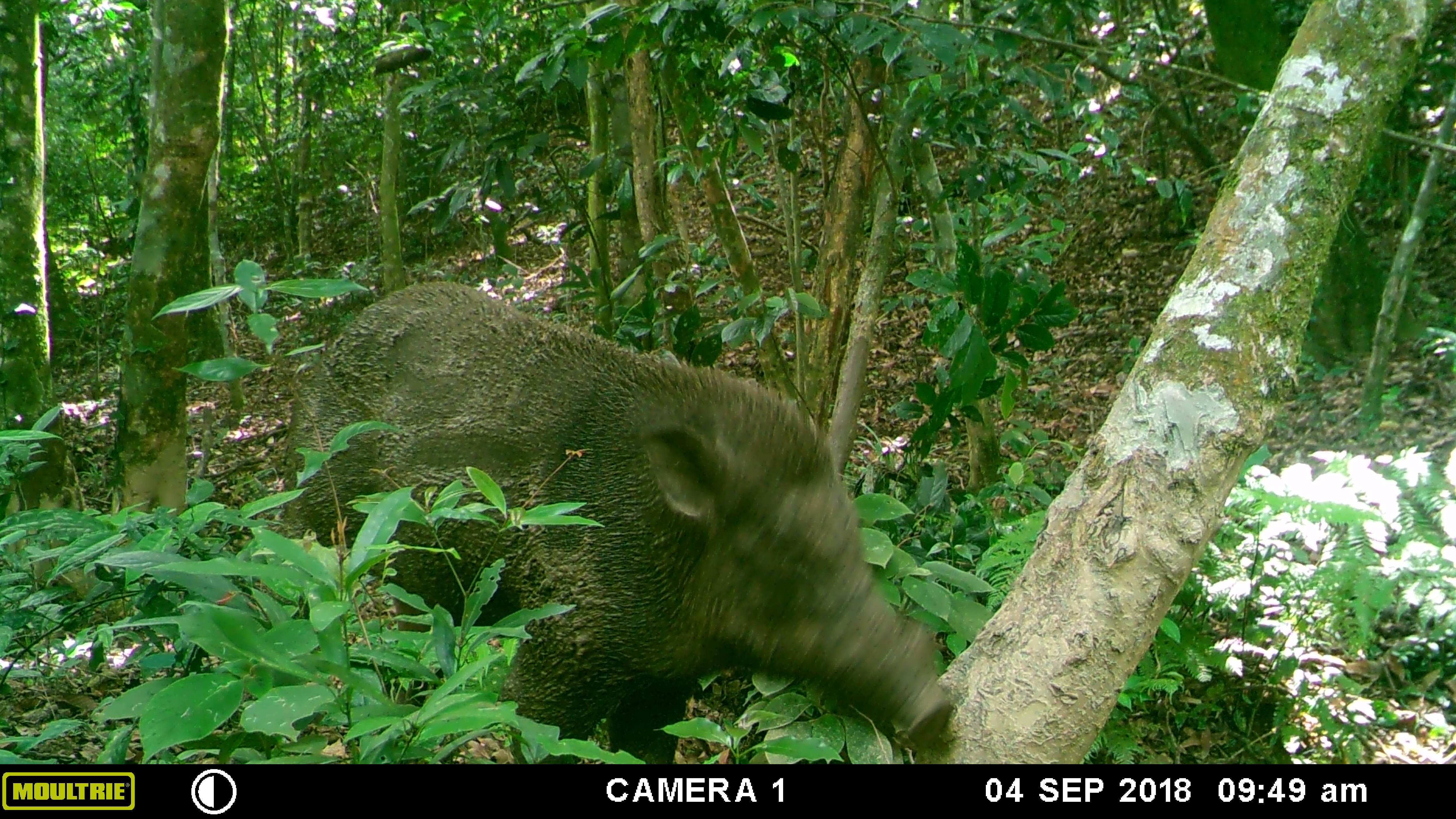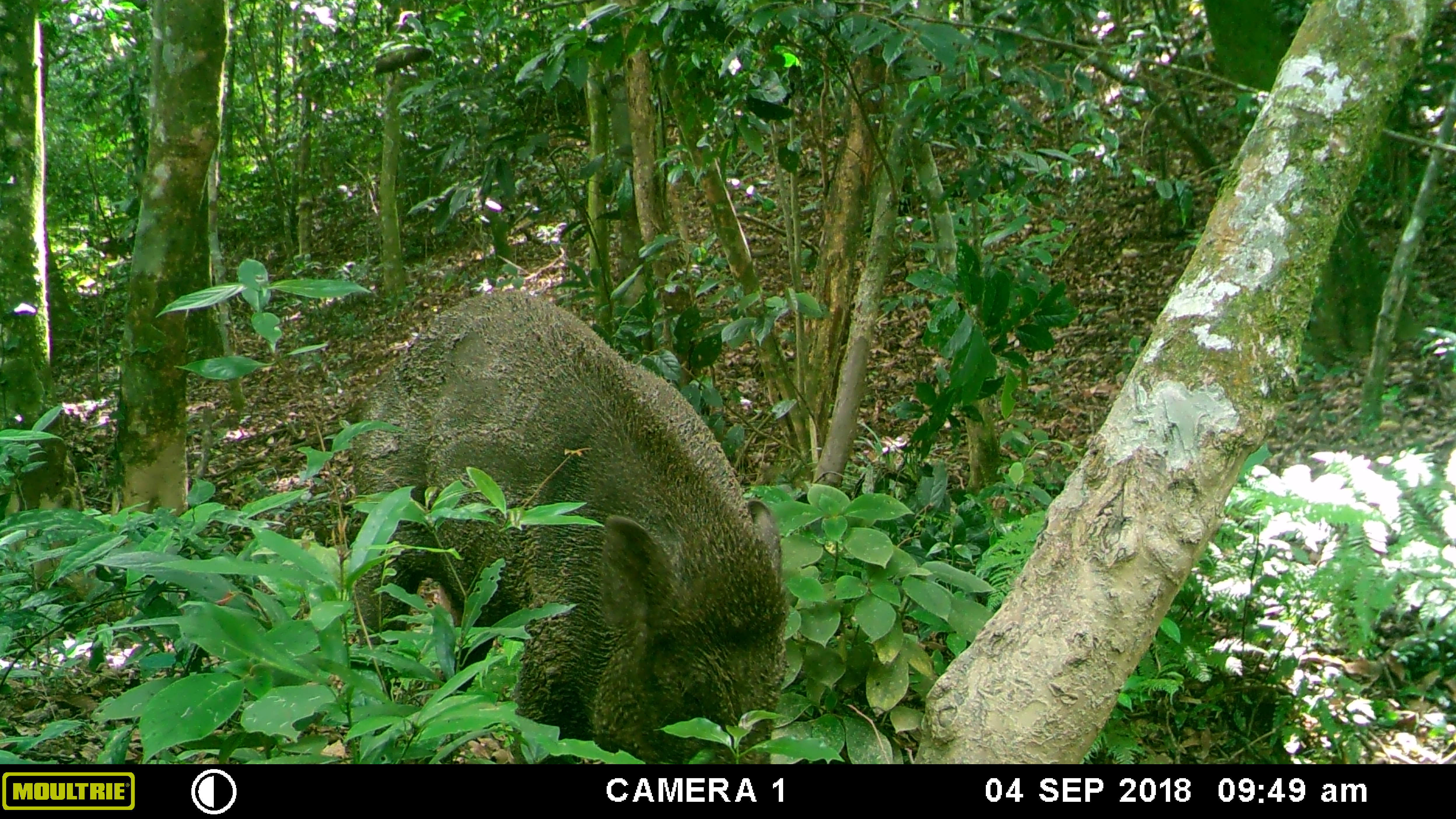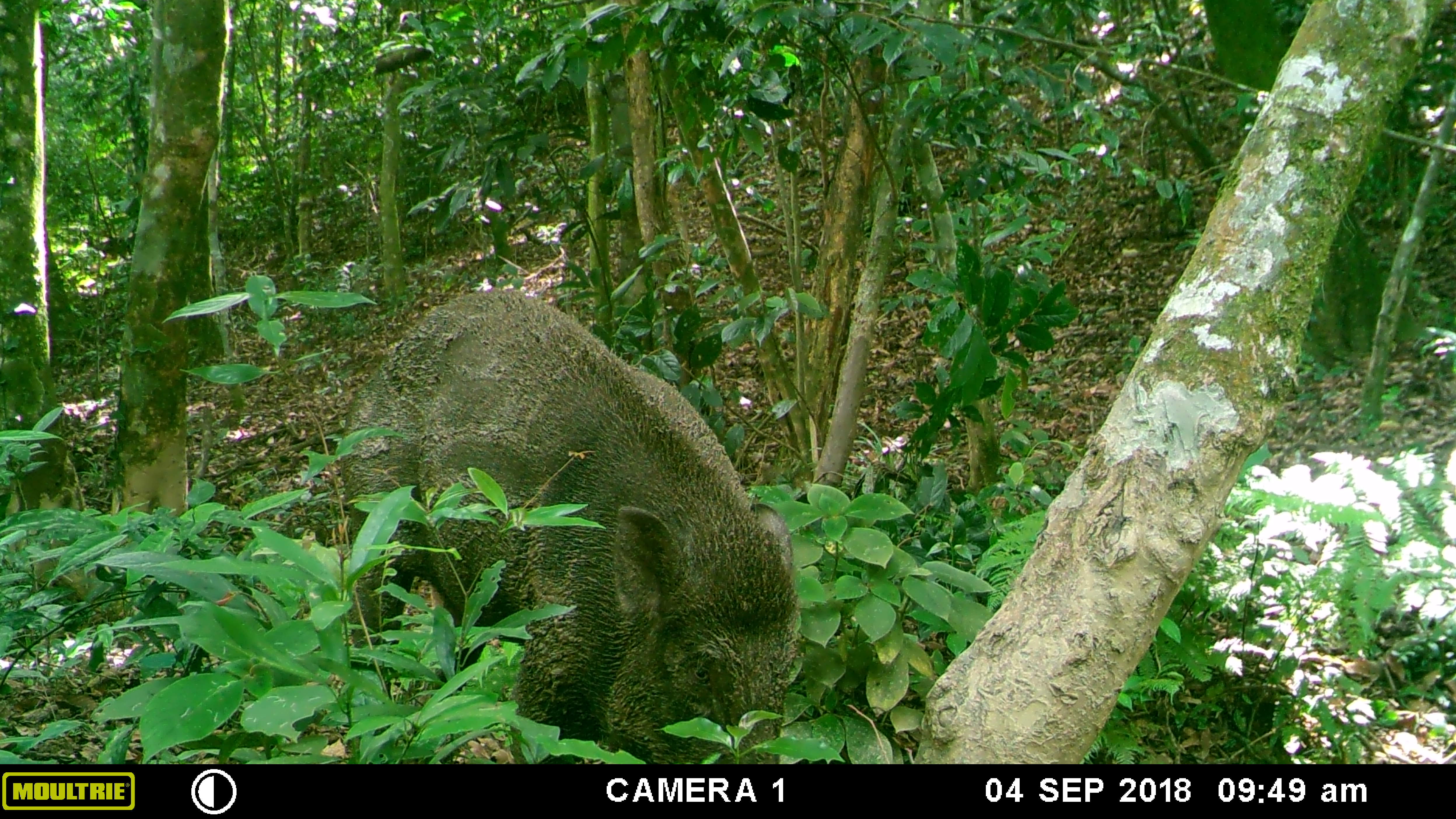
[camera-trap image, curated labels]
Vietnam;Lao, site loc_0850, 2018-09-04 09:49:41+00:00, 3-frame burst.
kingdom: Animalia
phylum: Chordata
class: Mammalia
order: Artiodactyla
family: Suidae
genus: Sus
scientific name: Sus scrofa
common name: eurasian wild pig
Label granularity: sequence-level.